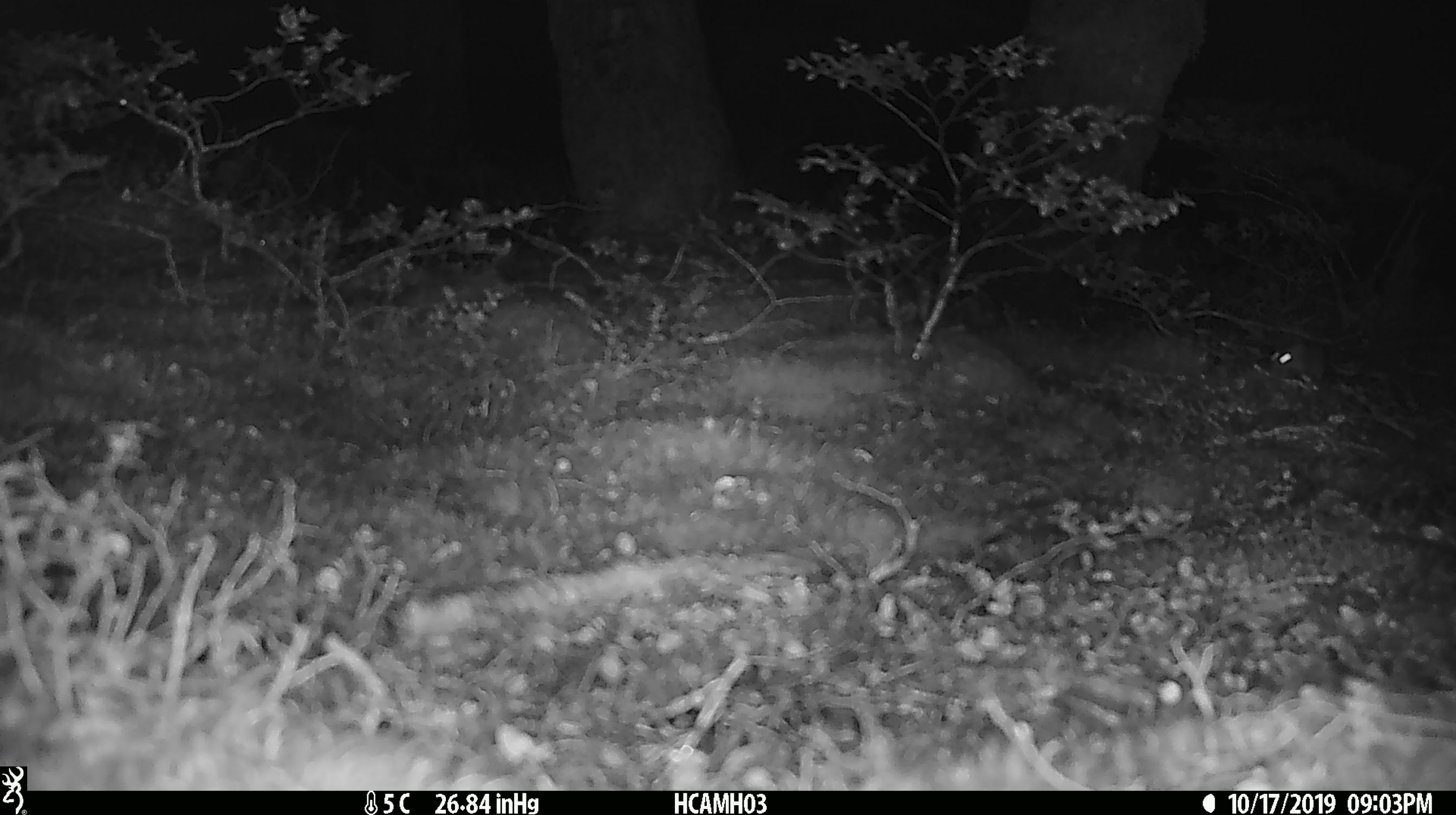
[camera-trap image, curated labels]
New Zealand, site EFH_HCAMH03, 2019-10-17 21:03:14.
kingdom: Animalia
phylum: Chordata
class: Mammalia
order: Rodentia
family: Muridae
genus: Mus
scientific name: Mus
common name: mouse